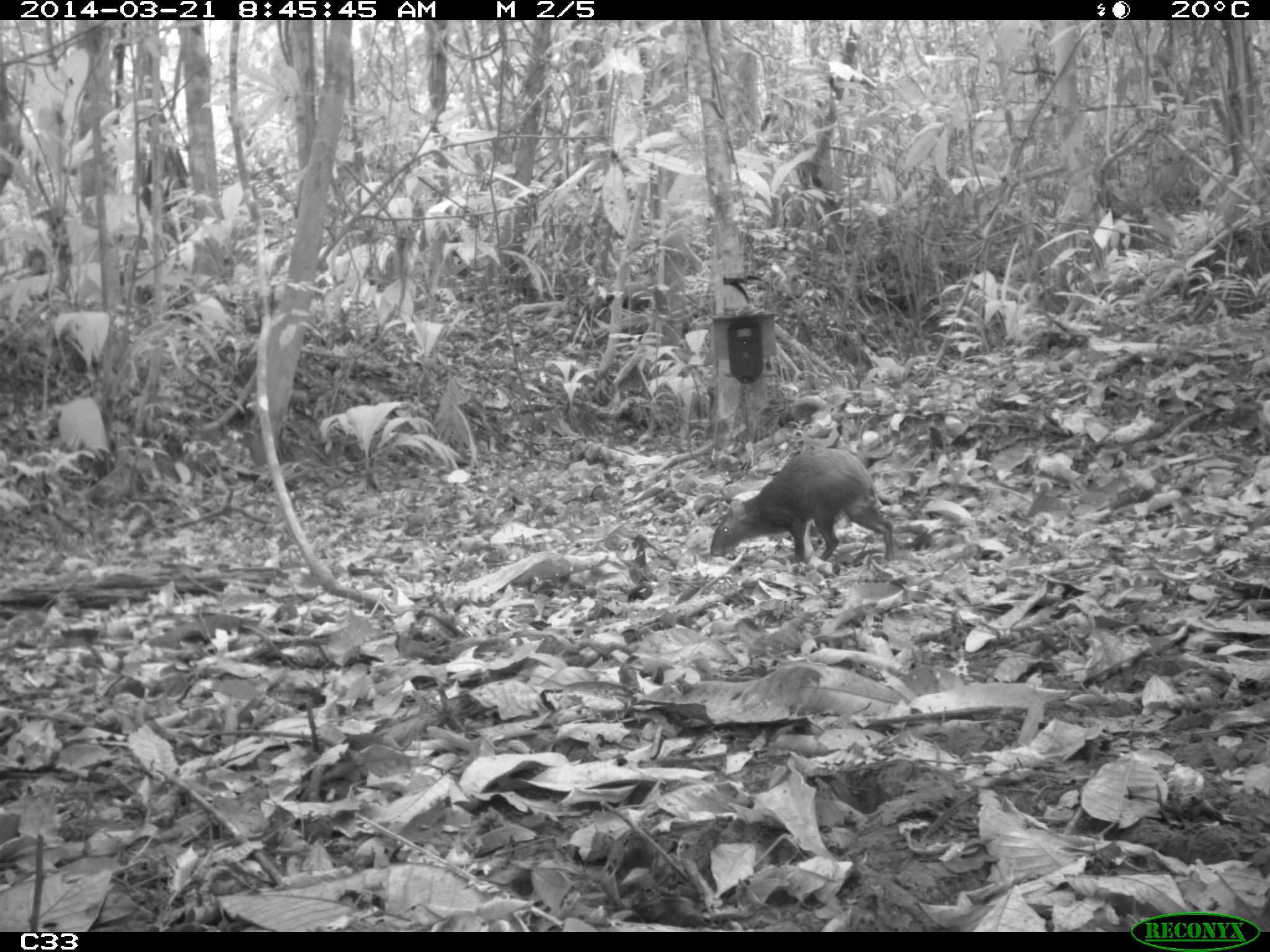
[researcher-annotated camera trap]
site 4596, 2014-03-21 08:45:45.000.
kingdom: Animalia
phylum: Chordata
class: Mammalia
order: Rodentia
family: Dasyproctidae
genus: Dasyprocta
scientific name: Dasyprocta leporina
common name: red-rumped agouti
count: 1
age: adult